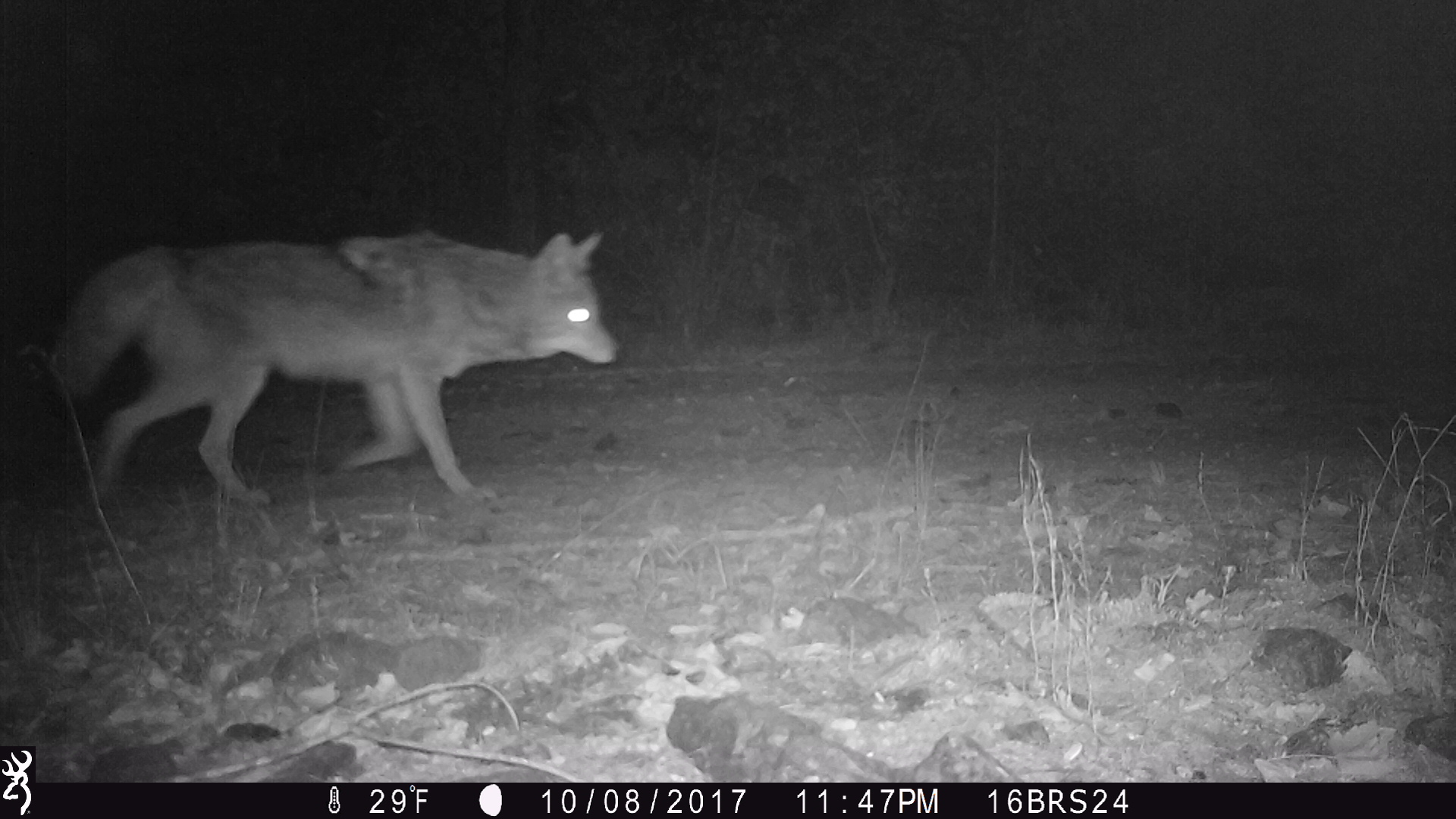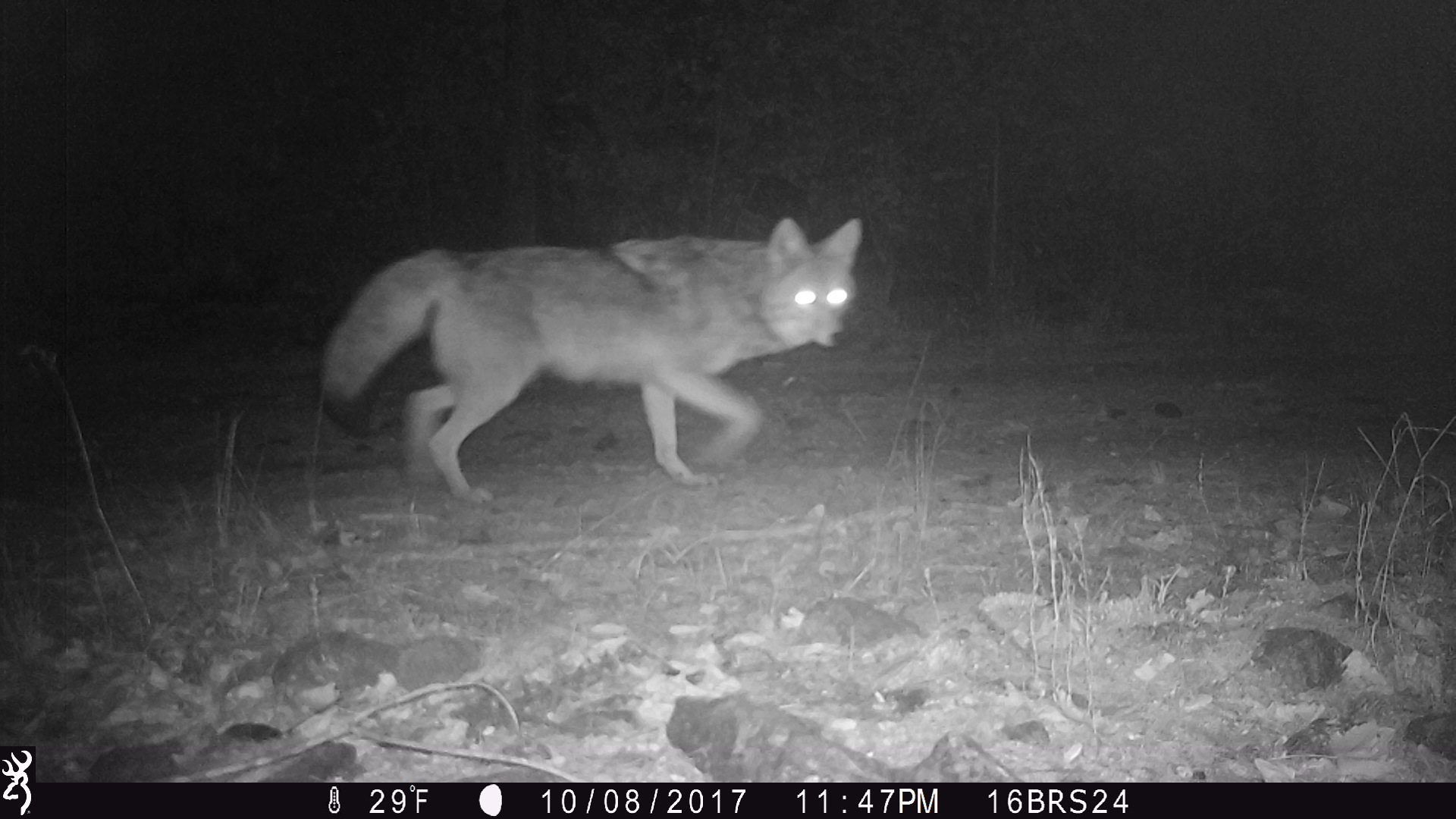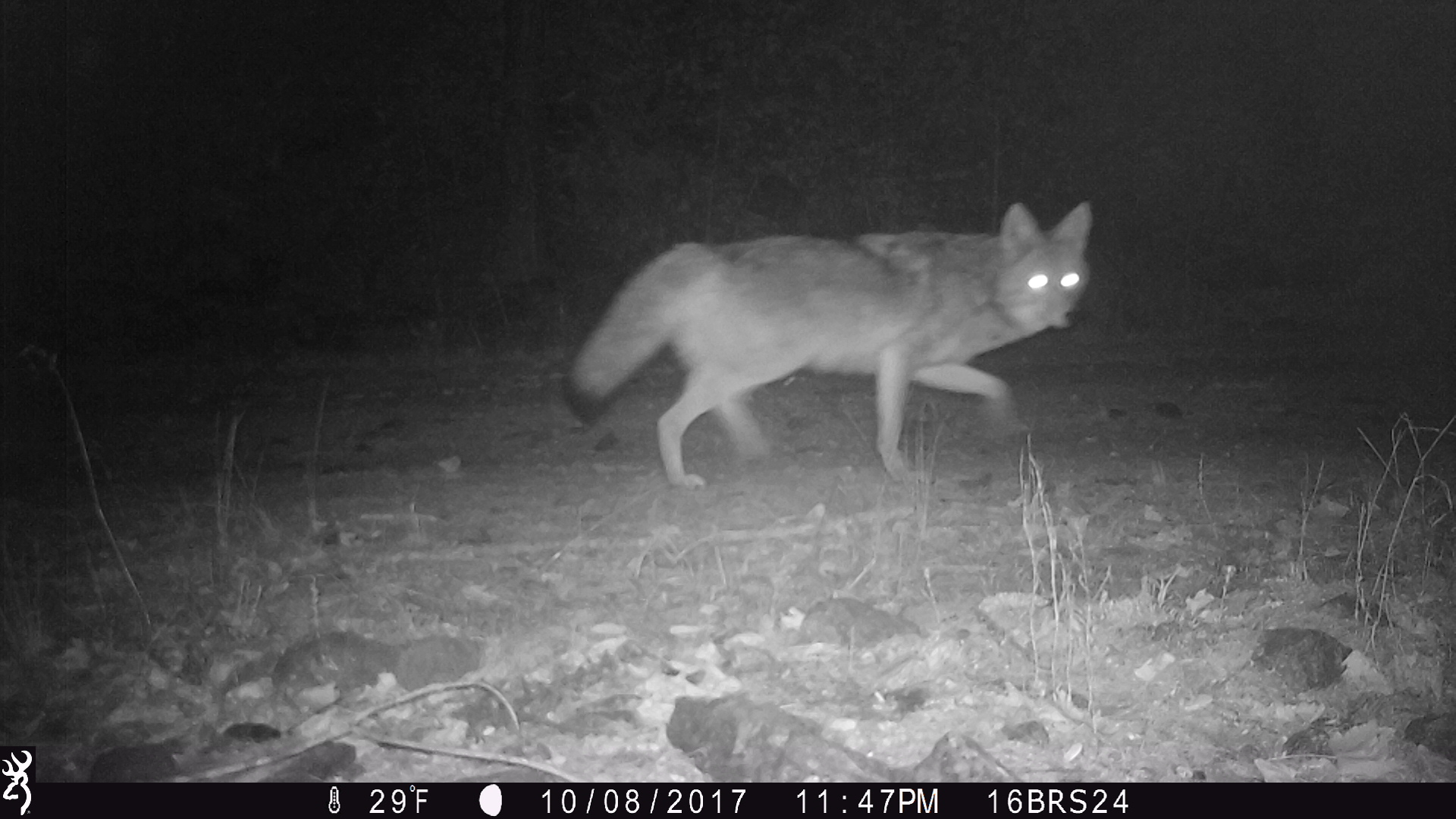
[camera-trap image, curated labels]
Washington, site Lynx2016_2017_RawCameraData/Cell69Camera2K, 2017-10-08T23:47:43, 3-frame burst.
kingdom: Animalia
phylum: Chordata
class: Mammalia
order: Carnivora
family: Canidae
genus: Canis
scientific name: Canis latrans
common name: coyote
Canis latrans (coyote). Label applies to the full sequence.